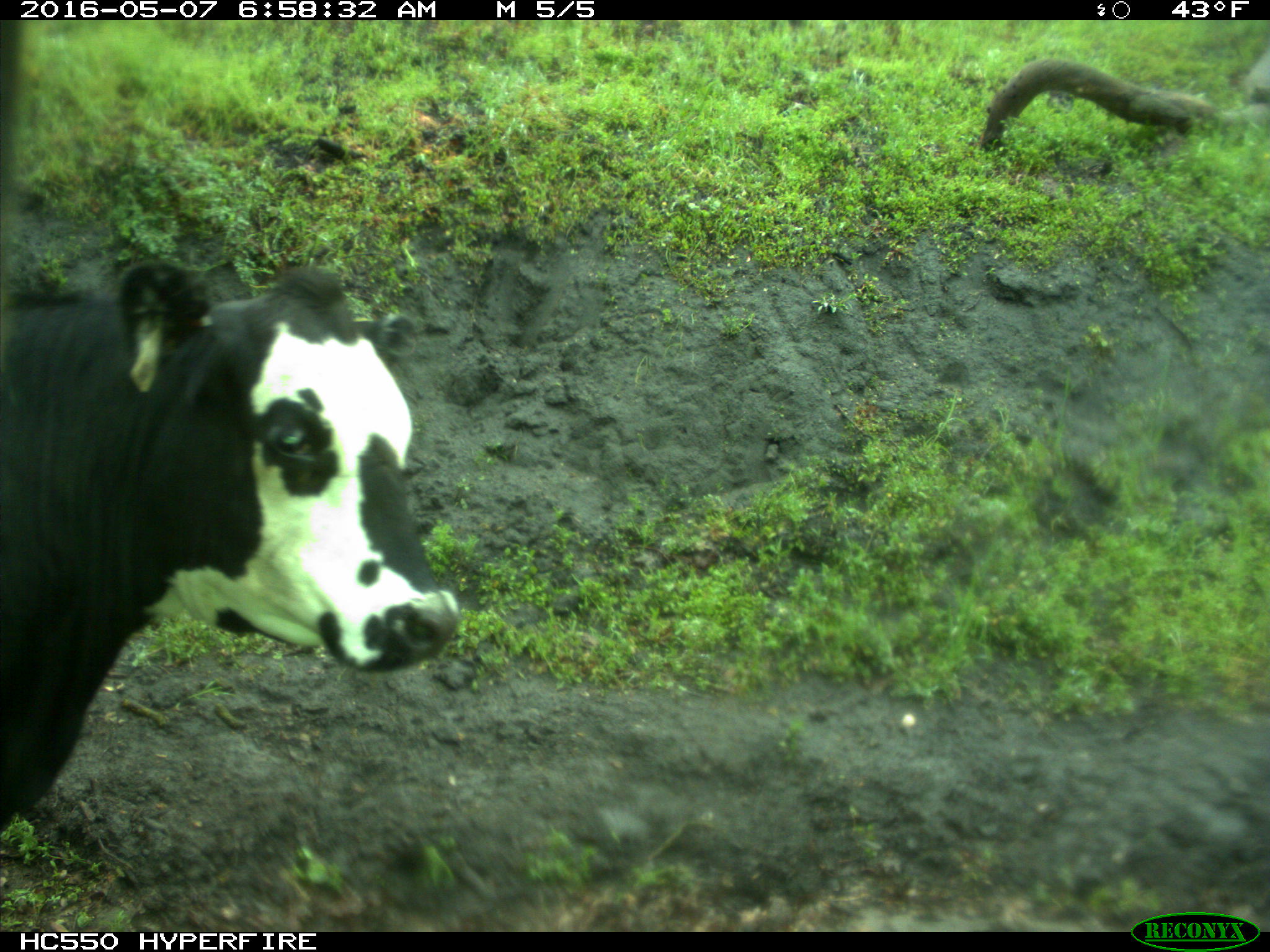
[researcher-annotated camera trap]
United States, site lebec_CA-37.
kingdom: Animalia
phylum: Chordata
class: Mammalia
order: Artiodactyla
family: Bovidae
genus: Bos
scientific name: Bos taurus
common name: domestic cow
Bos taurus (domestic cow).